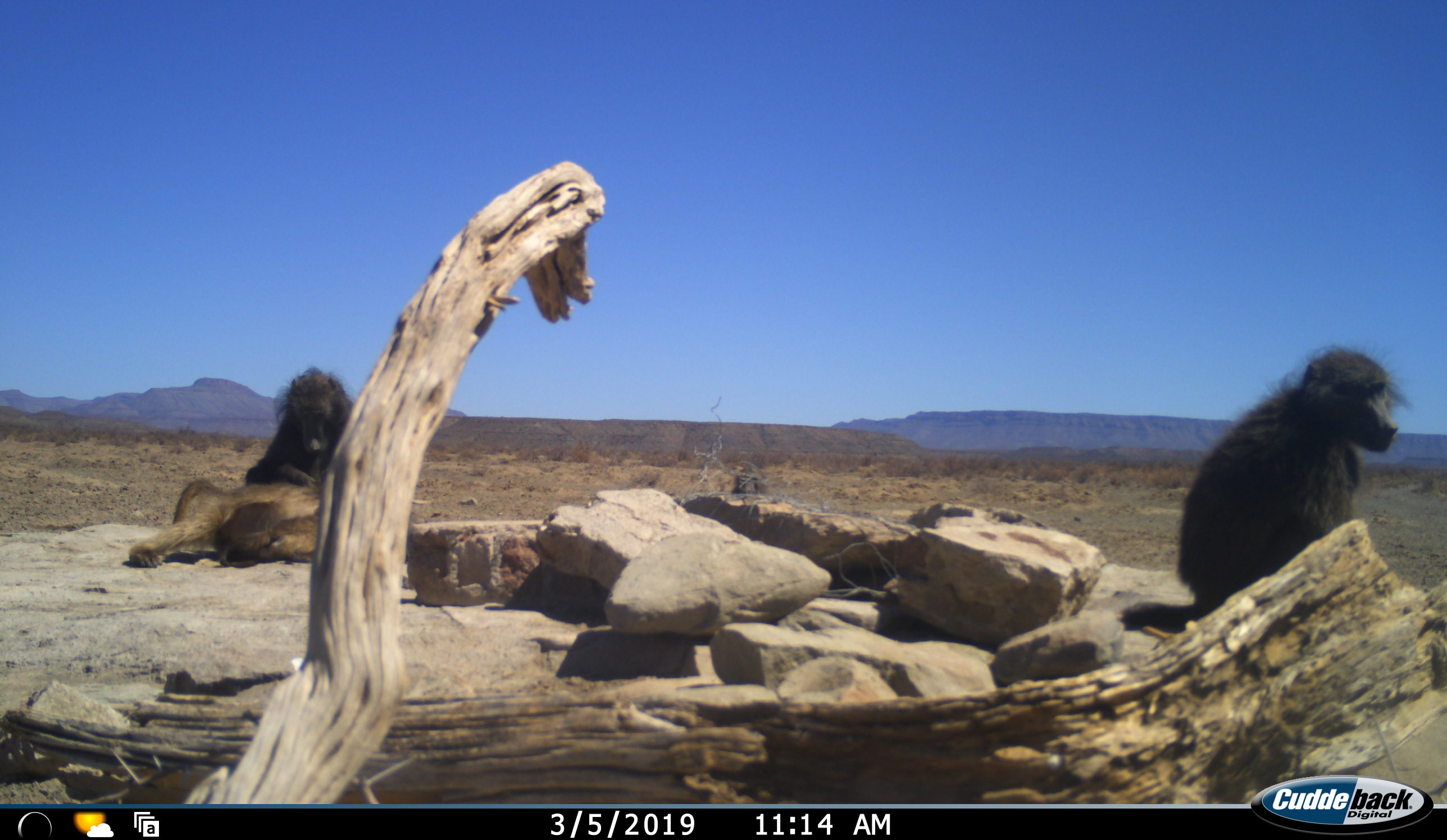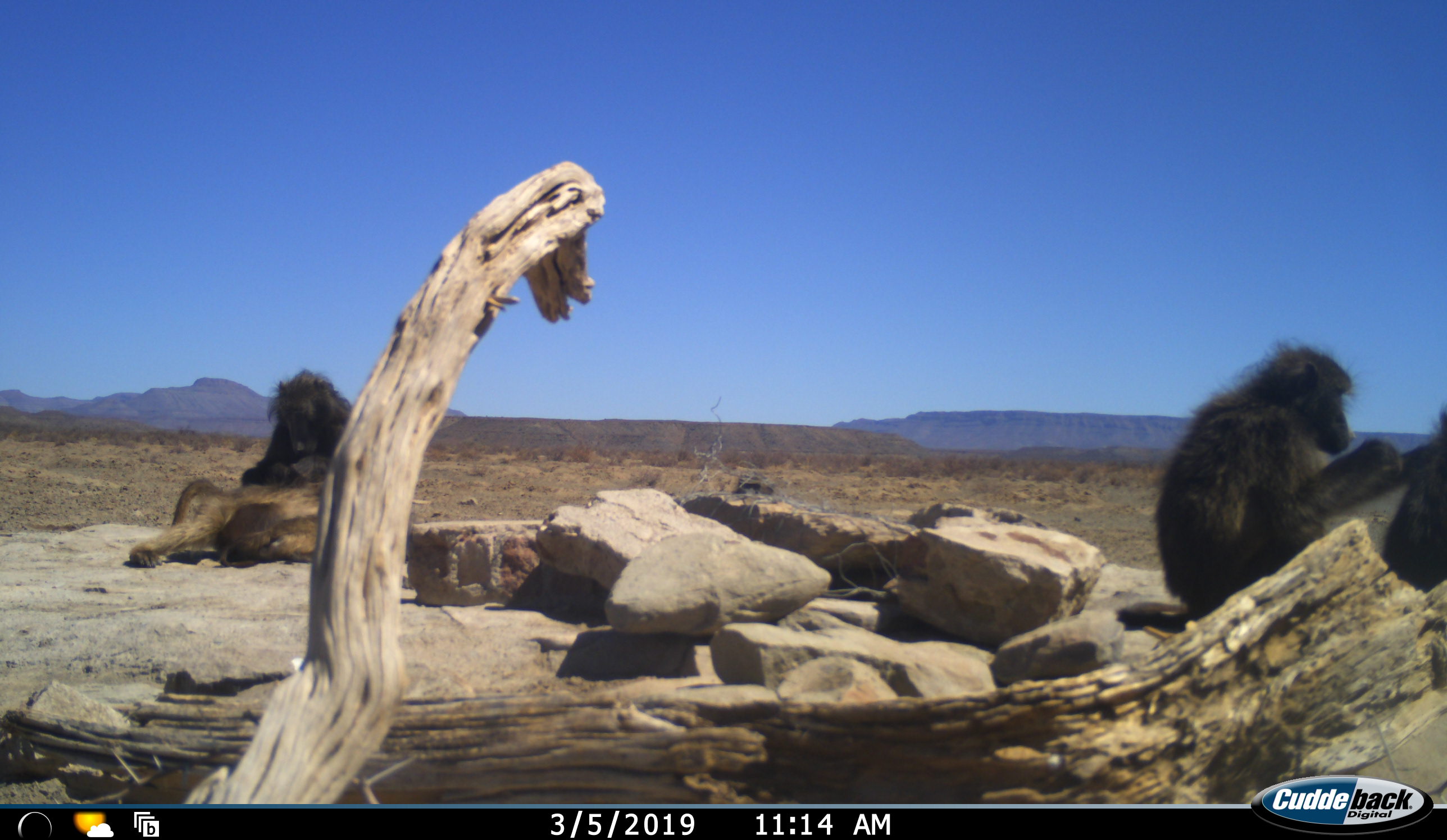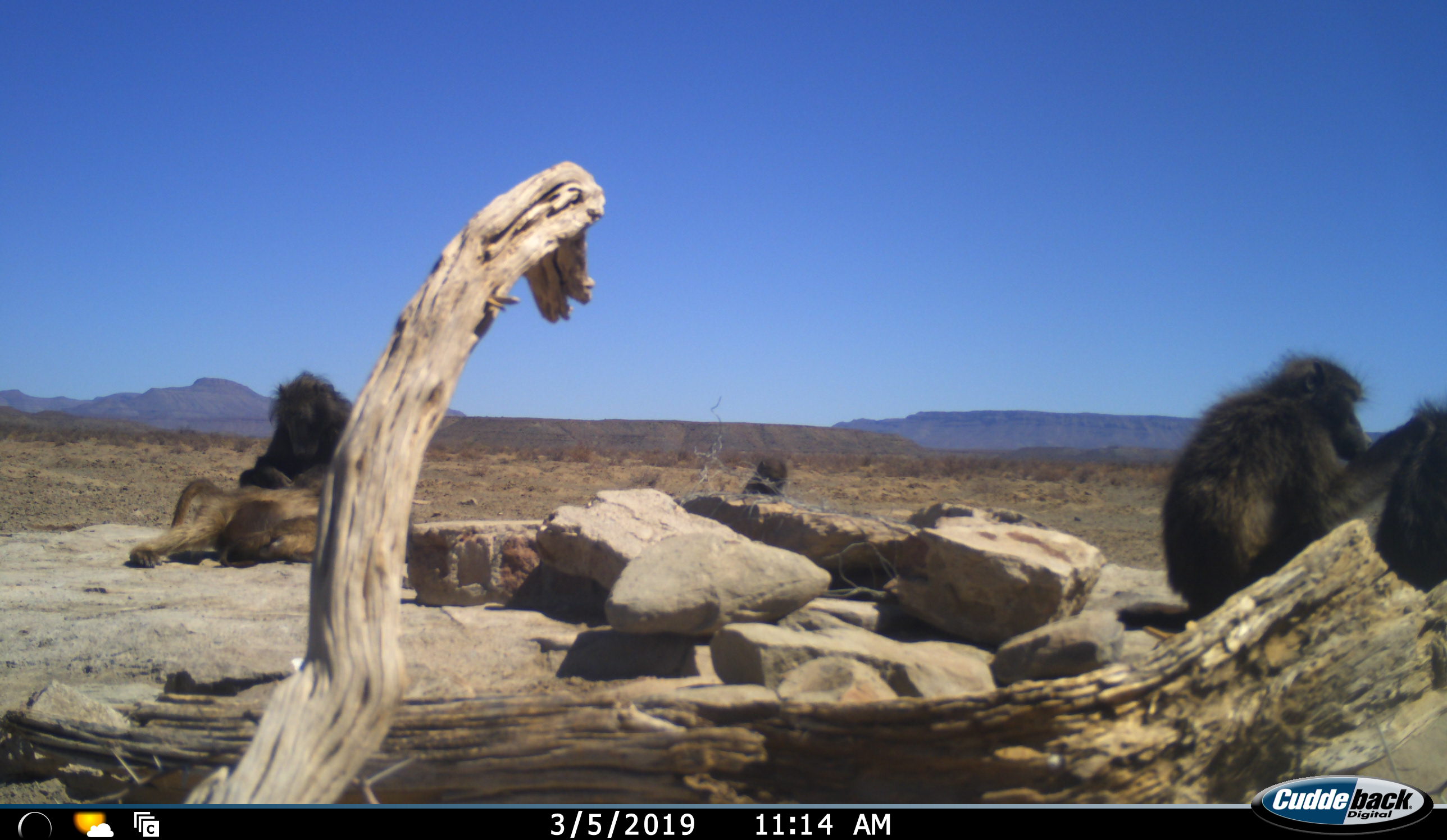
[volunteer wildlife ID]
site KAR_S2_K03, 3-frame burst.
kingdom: Animalia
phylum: Chordata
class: Mammalia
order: Primates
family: Cercopithecidae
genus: Papio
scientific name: Papio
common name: baboon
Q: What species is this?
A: Baboon (Papio).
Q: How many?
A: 5.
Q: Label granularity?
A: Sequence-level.